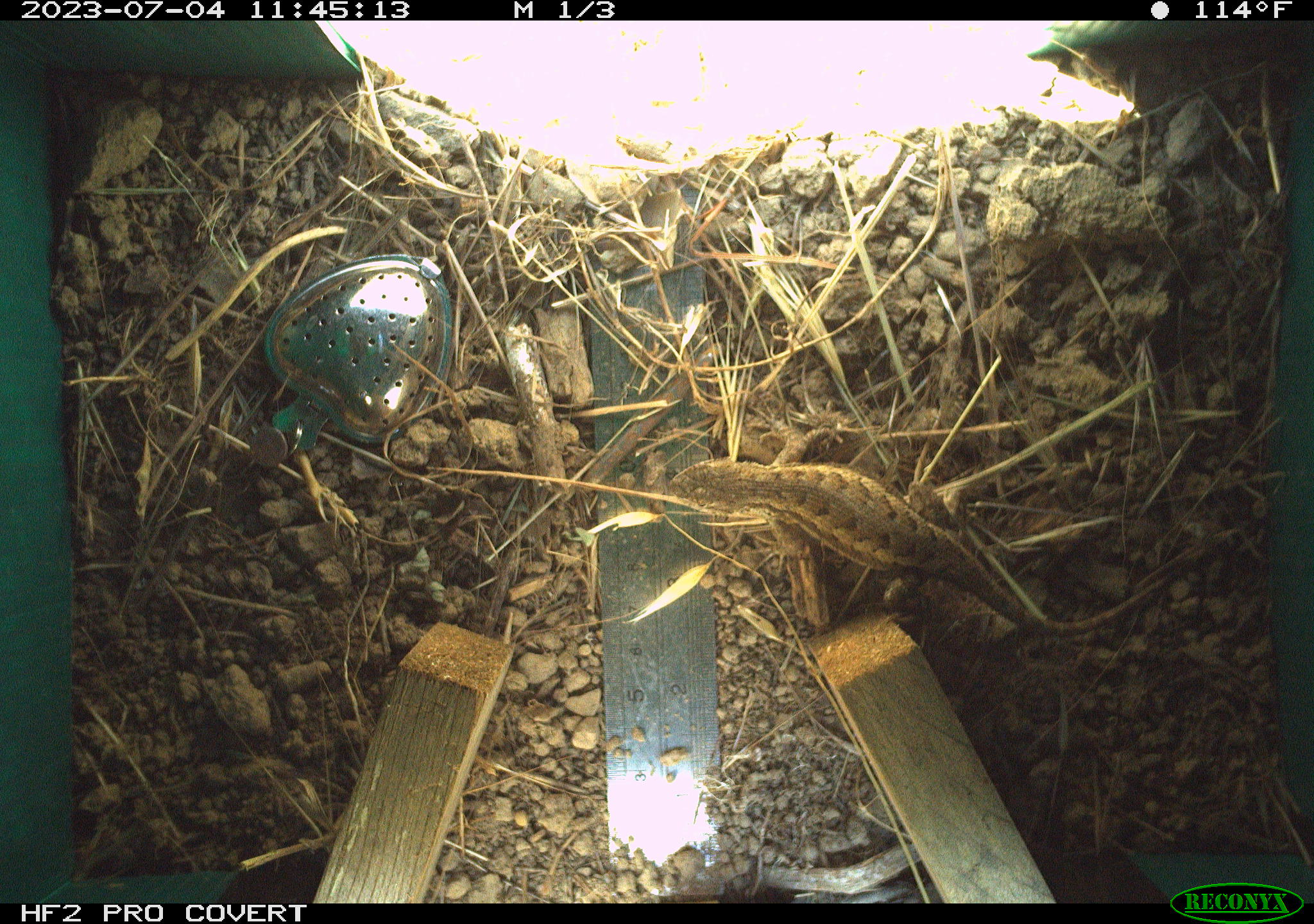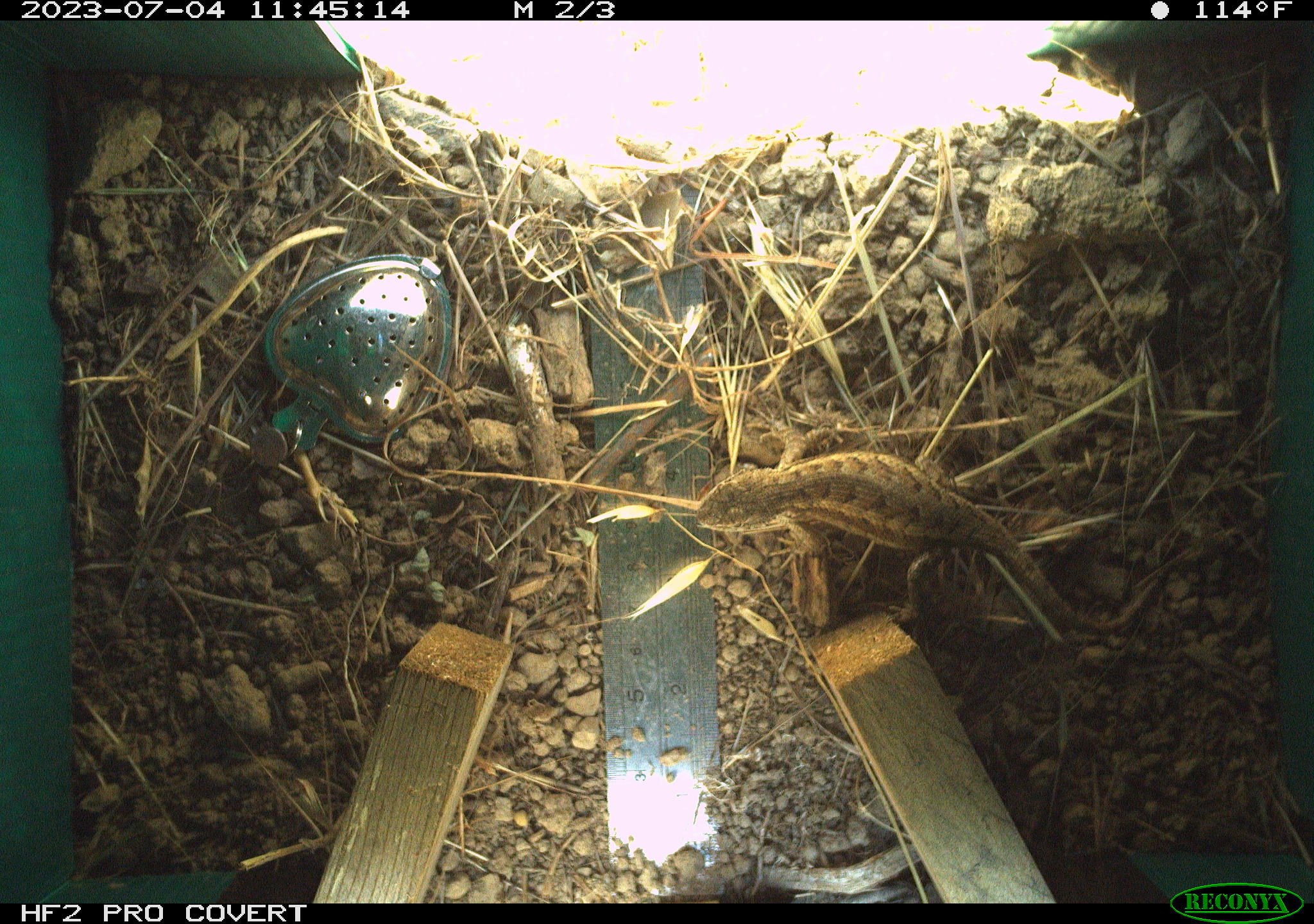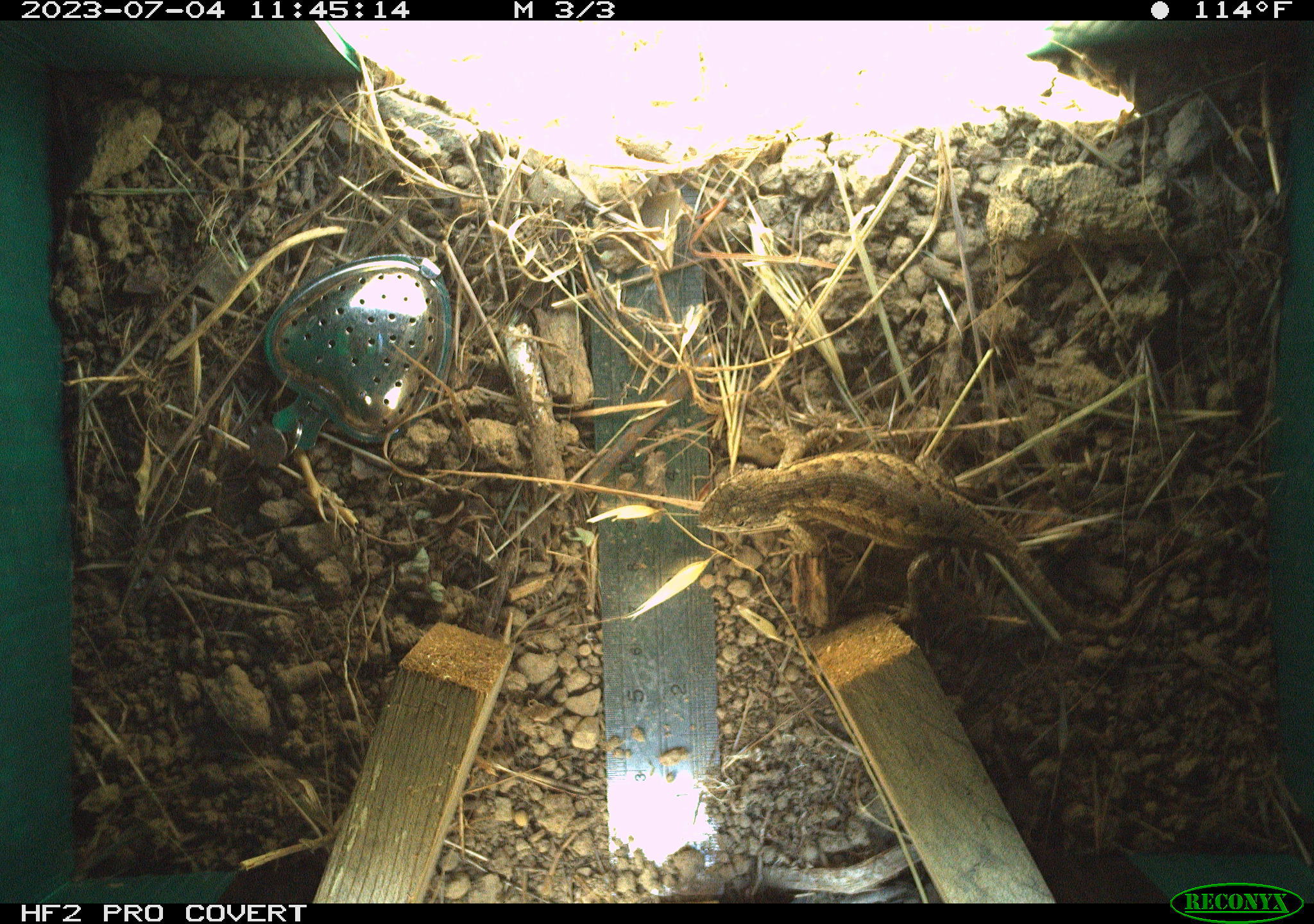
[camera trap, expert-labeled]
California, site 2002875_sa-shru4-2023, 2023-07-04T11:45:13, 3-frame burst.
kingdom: Animalia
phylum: Chordata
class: Reptilia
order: Squamata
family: Phrynosomatidae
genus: Sceloporus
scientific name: Sceloporus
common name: spiny lizards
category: sceloporus species